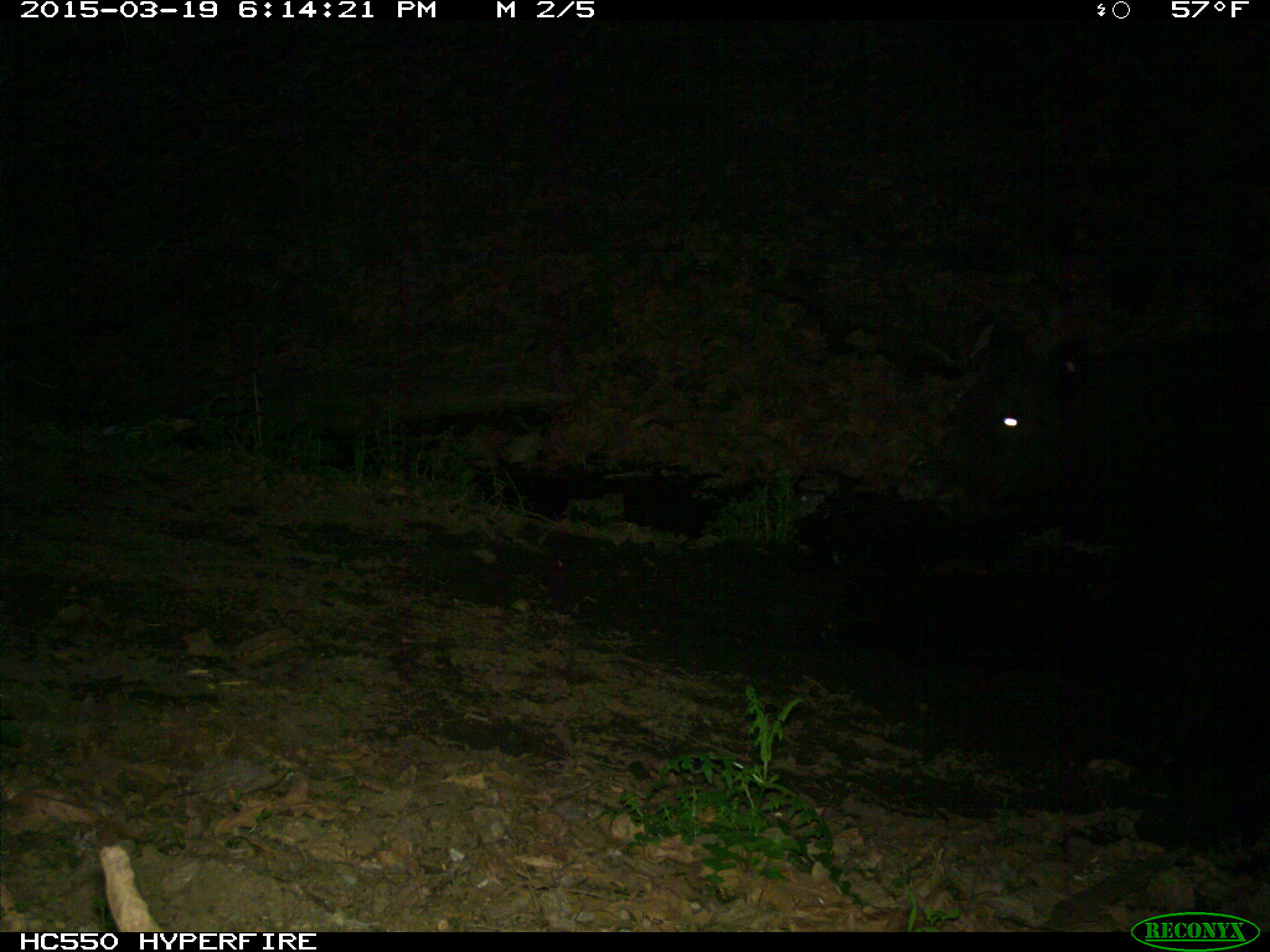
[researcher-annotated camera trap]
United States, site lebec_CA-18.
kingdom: Animalia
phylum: Chordata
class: Mammalia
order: Artiodactyla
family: Bovidae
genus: Bos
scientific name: Bos taurus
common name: domestic cow